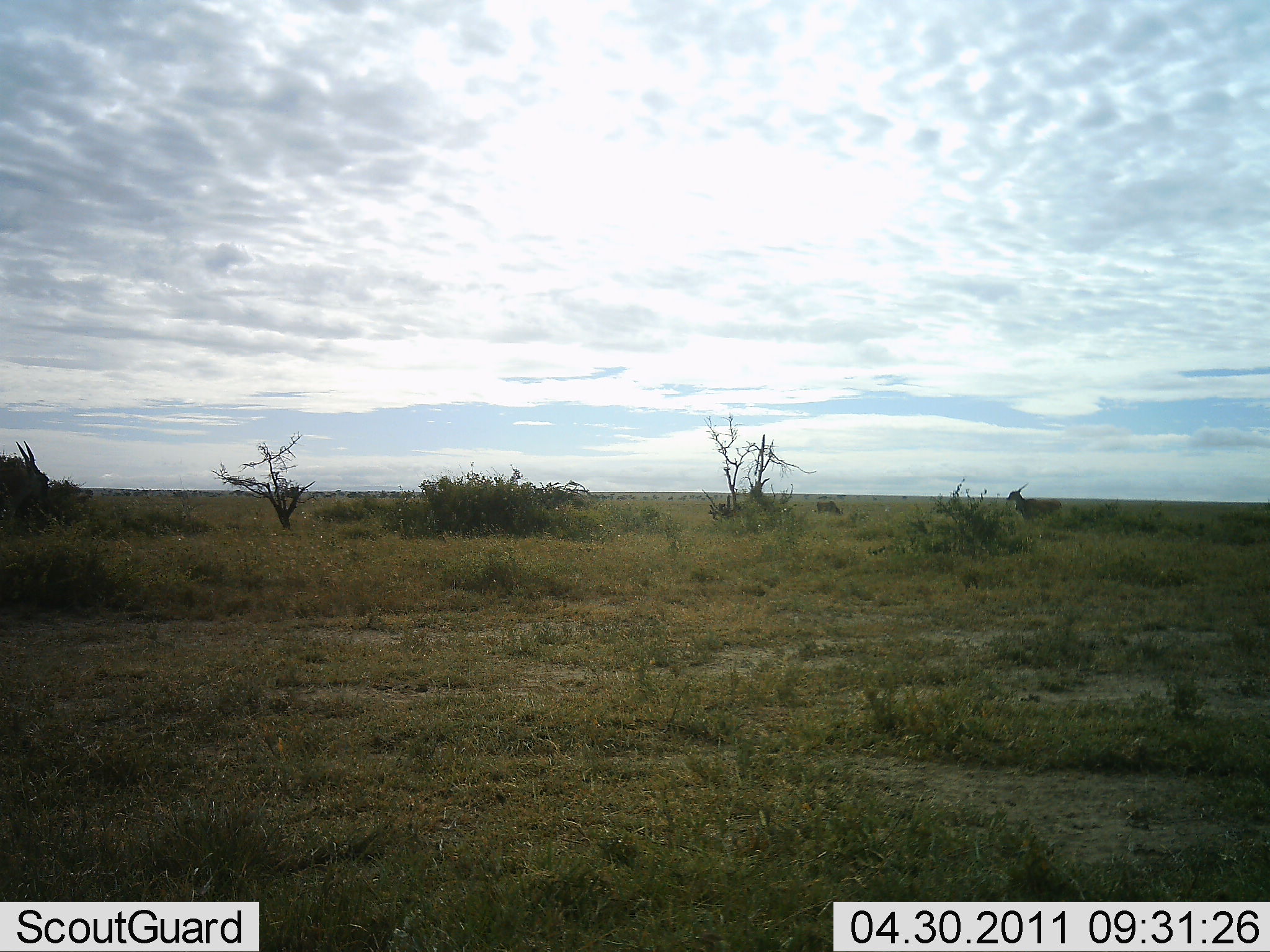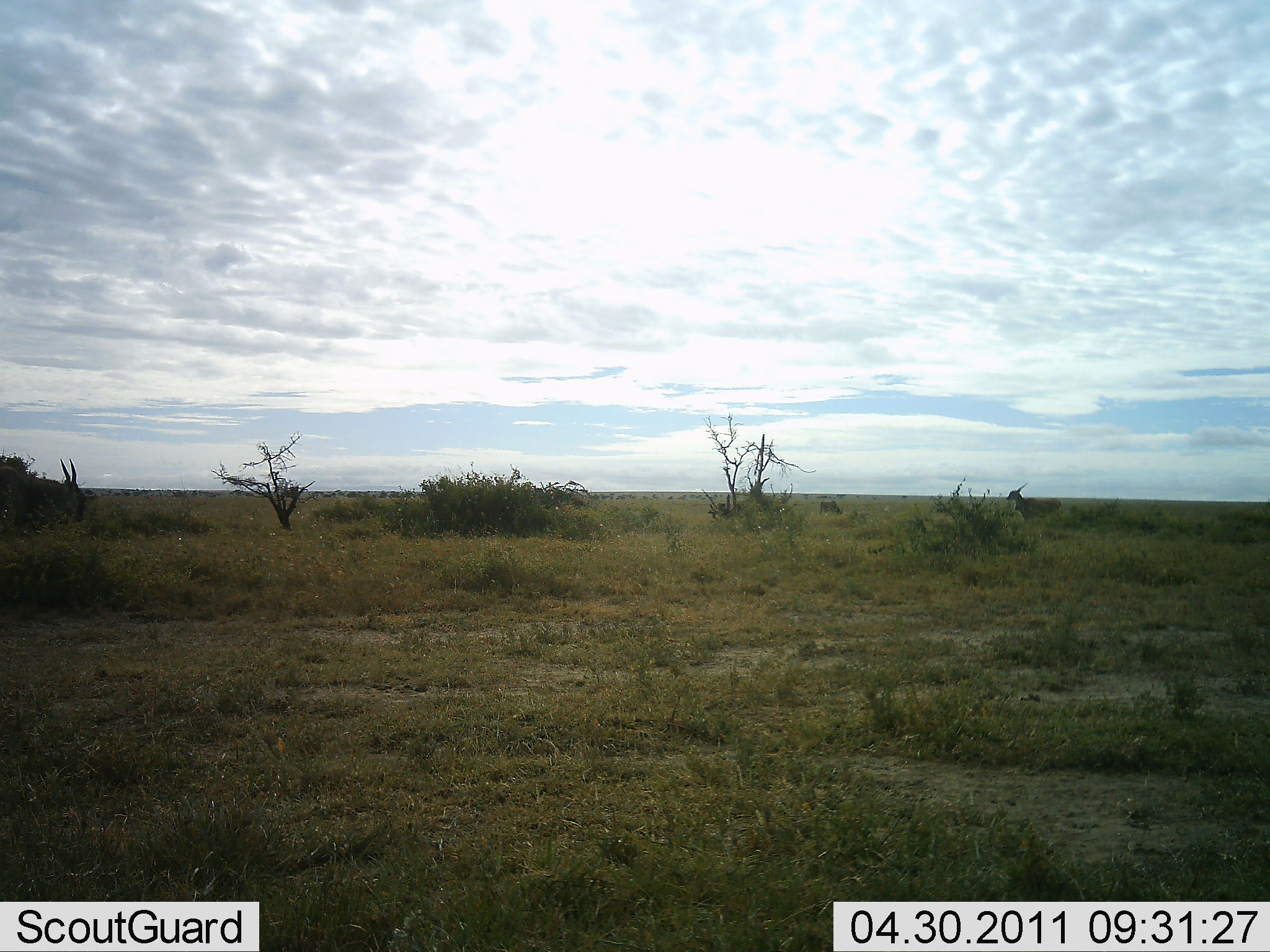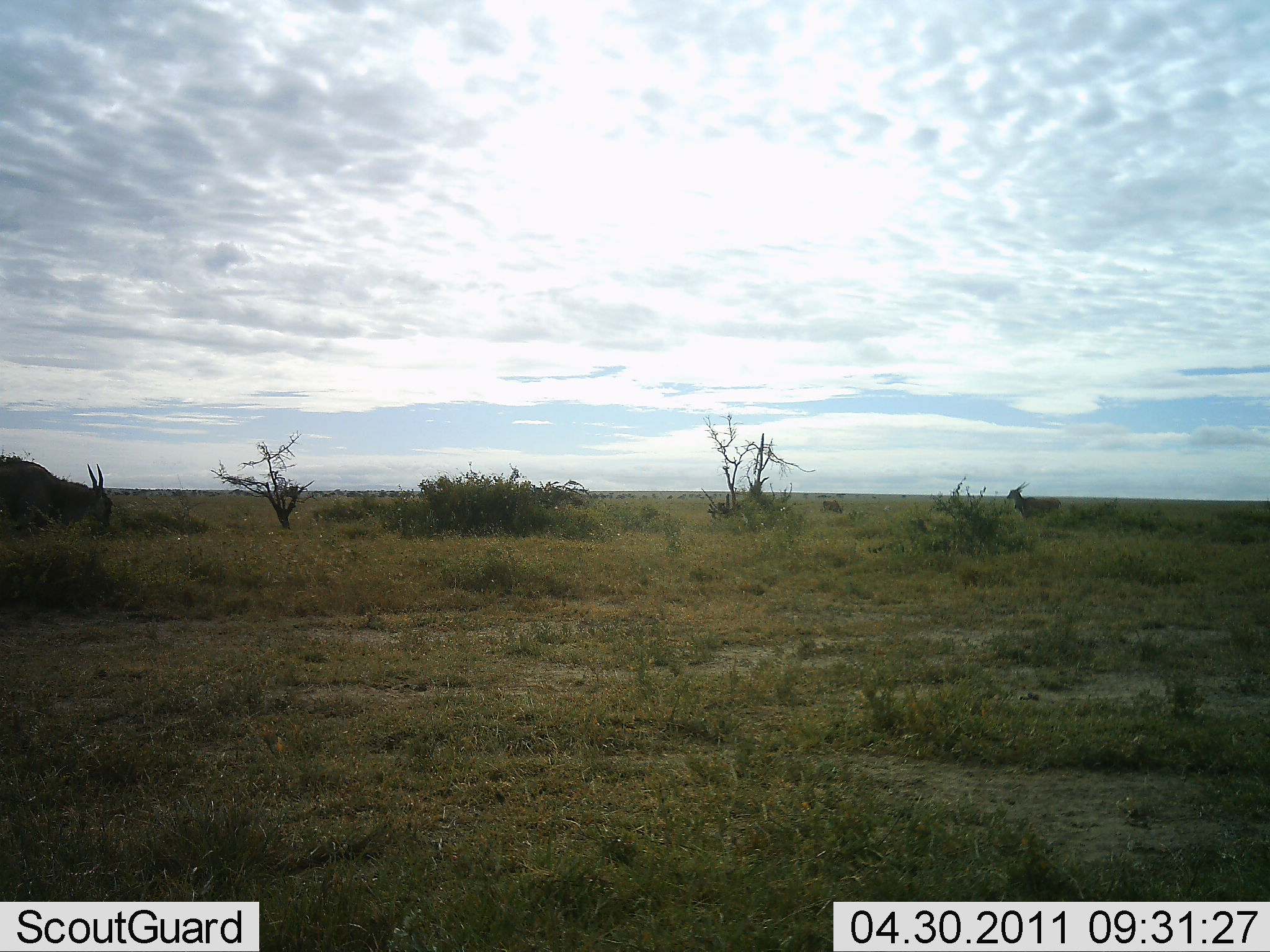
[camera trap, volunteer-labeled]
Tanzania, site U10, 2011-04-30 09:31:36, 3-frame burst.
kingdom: Animalia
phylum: Chordata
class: Mammalia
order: Artiodactyla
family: Bovidae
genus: Tragelaphus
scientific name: Tragelaphus oryx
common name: eland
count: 1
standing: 33%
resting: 0%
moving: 50%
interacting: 0%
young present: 0%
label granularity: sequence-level